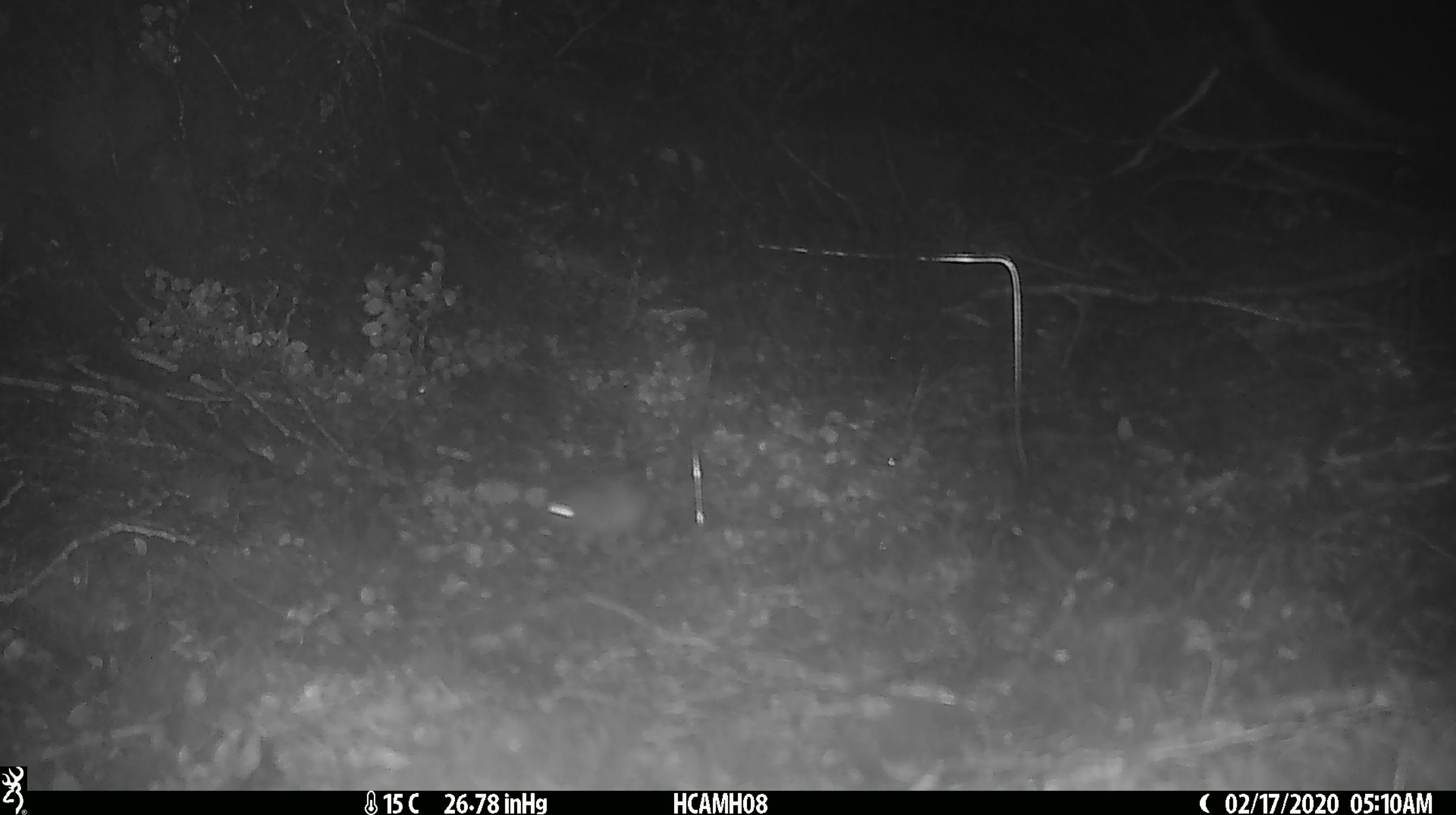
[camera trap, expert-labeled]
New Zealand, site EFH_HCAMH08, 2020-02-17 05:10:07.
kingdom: Animalia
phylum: Chordata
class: Mammalia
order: Rodentia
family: Muridae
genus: Mus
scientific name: Mus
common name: mouse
Mouse (Mus).